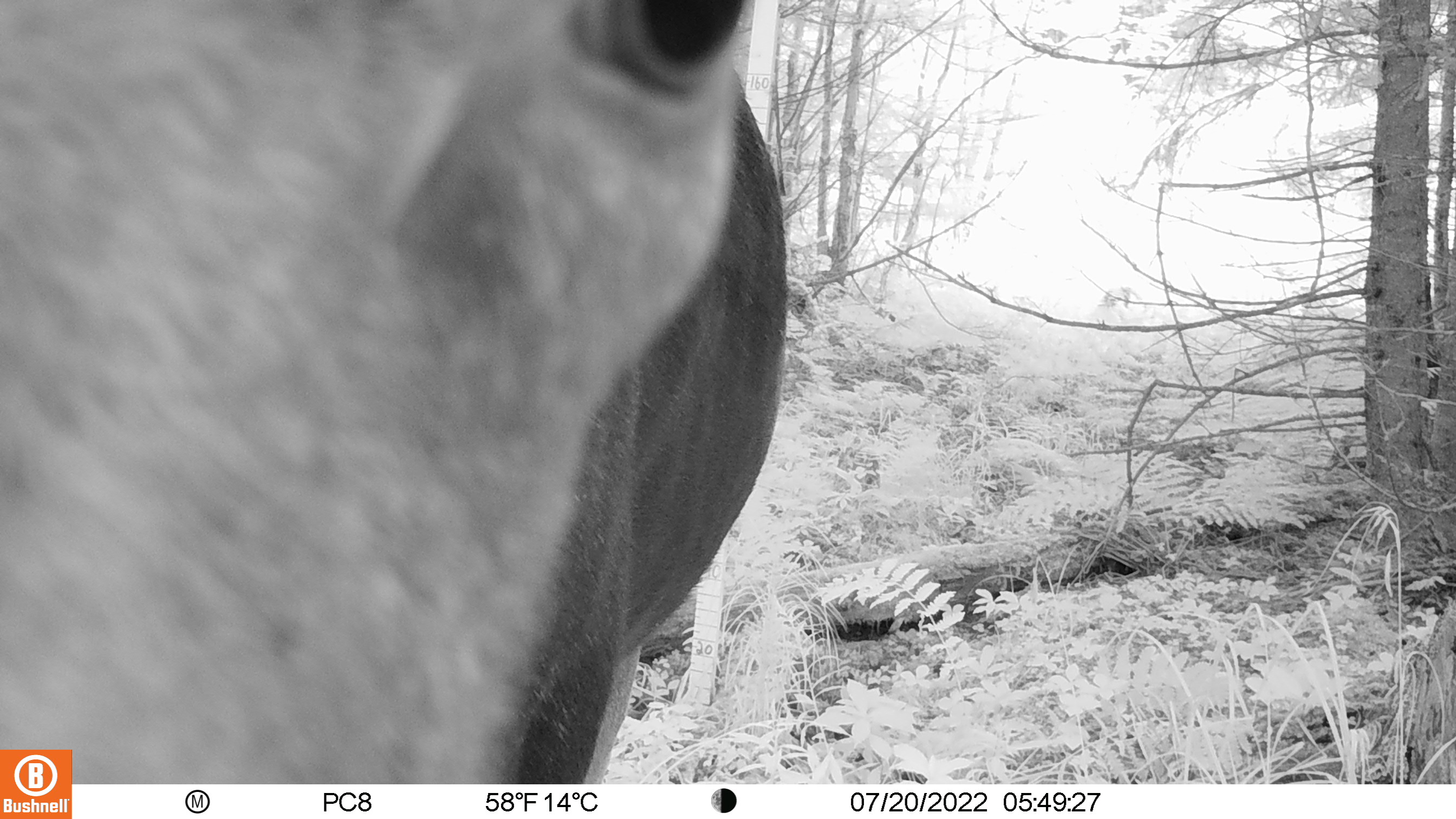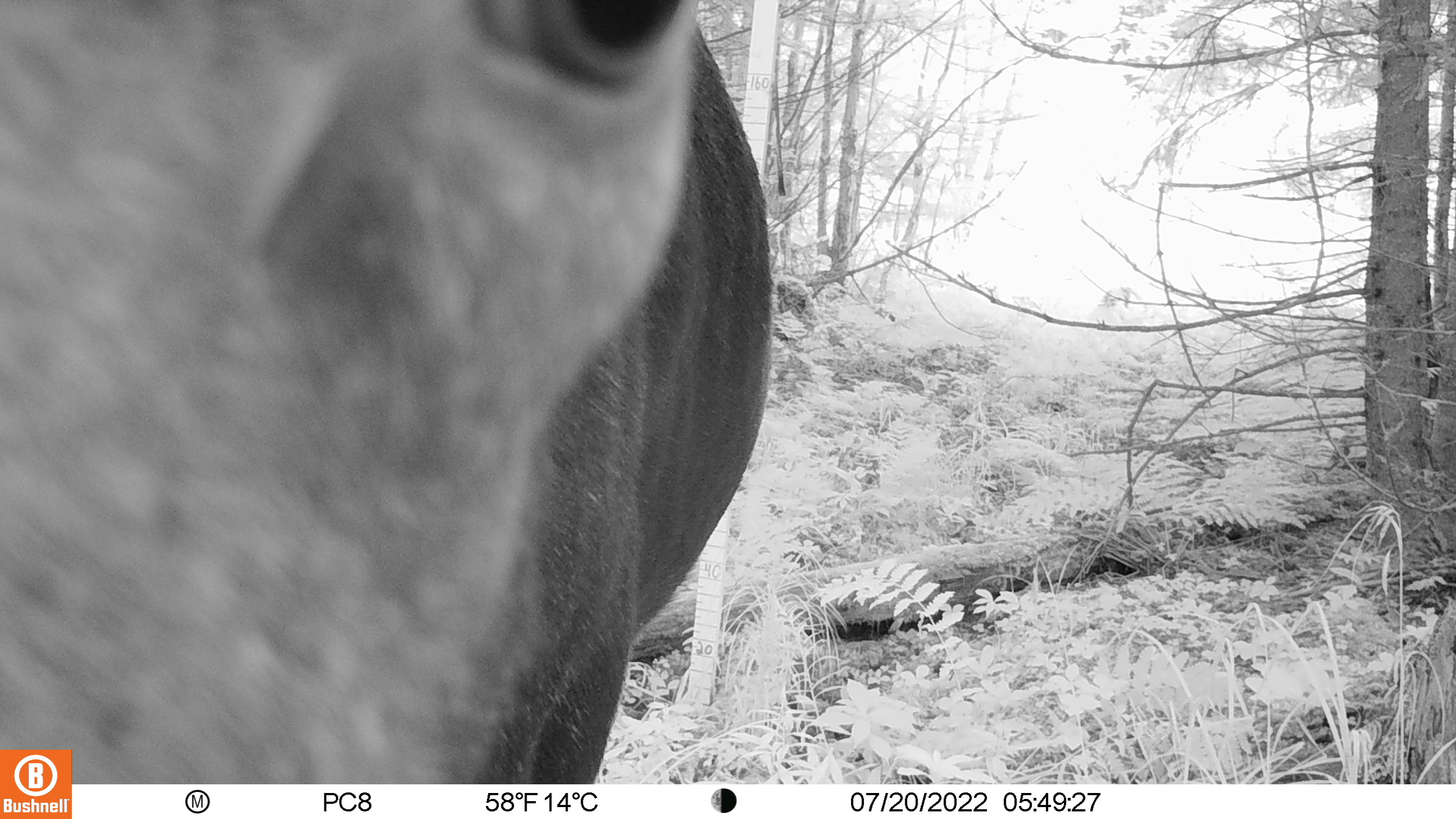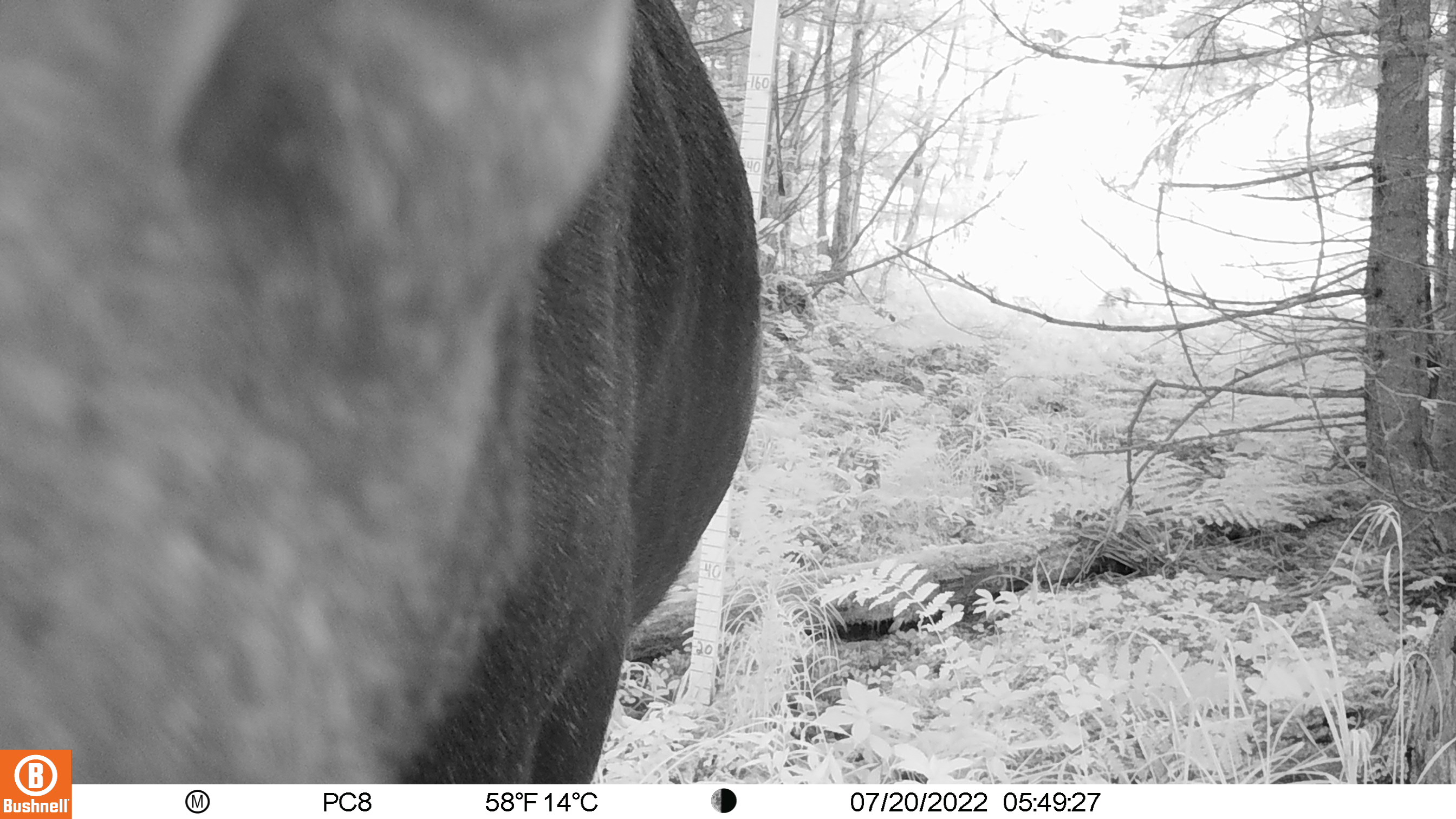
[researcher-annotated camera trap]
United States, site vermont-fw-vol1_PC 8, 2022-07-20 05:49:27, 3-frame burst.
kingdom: Animalia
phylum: Chordata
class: Mammalia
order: Artiodactyla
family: Cervidae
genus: Alces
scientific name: Alces alces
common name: moose